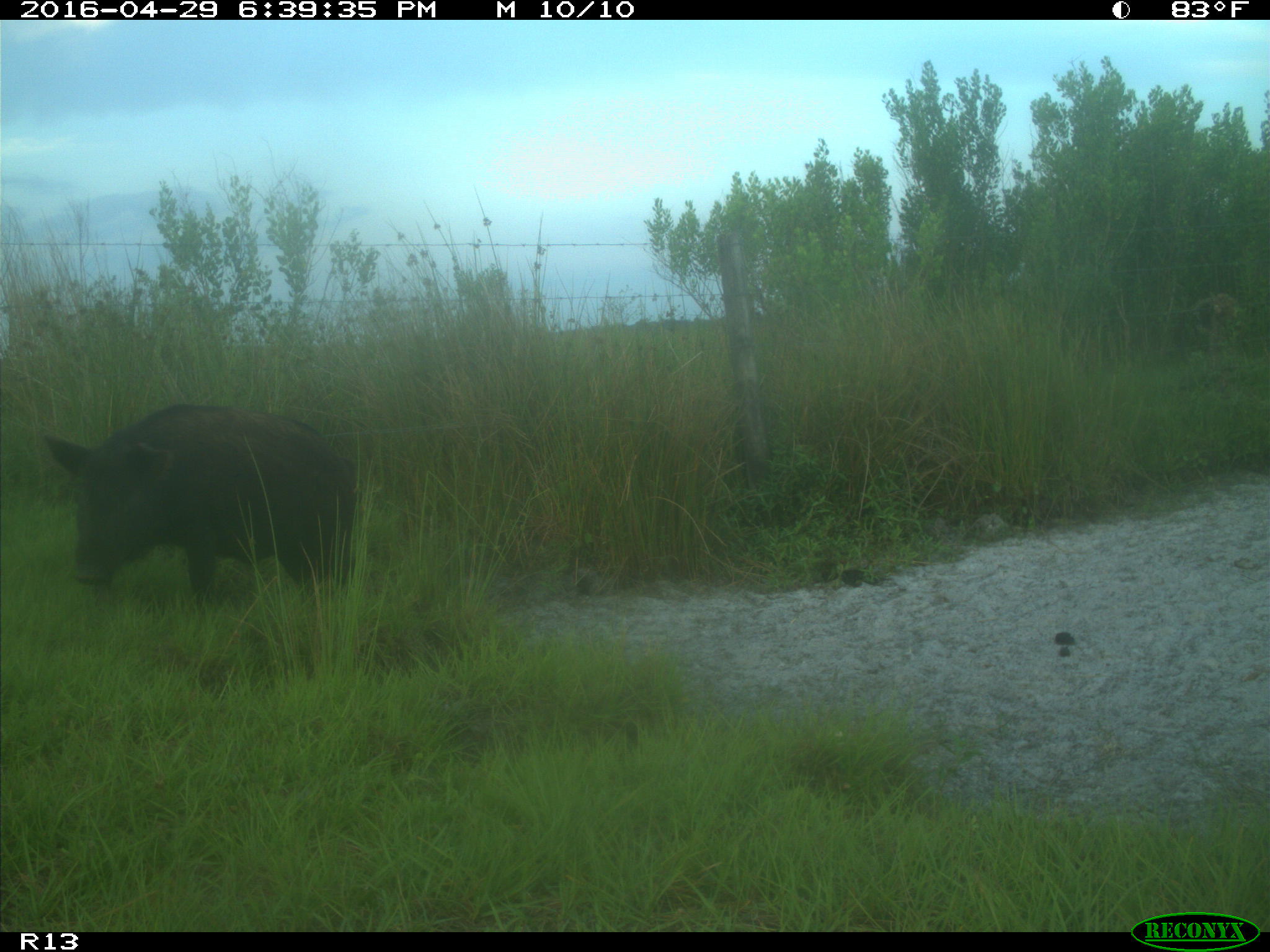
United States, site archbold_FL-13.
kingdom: Animalia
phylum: Chordata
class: Mammalia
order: Artiodactyla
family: Suidae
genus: Sus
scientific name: Sus scrofa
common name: wild boar